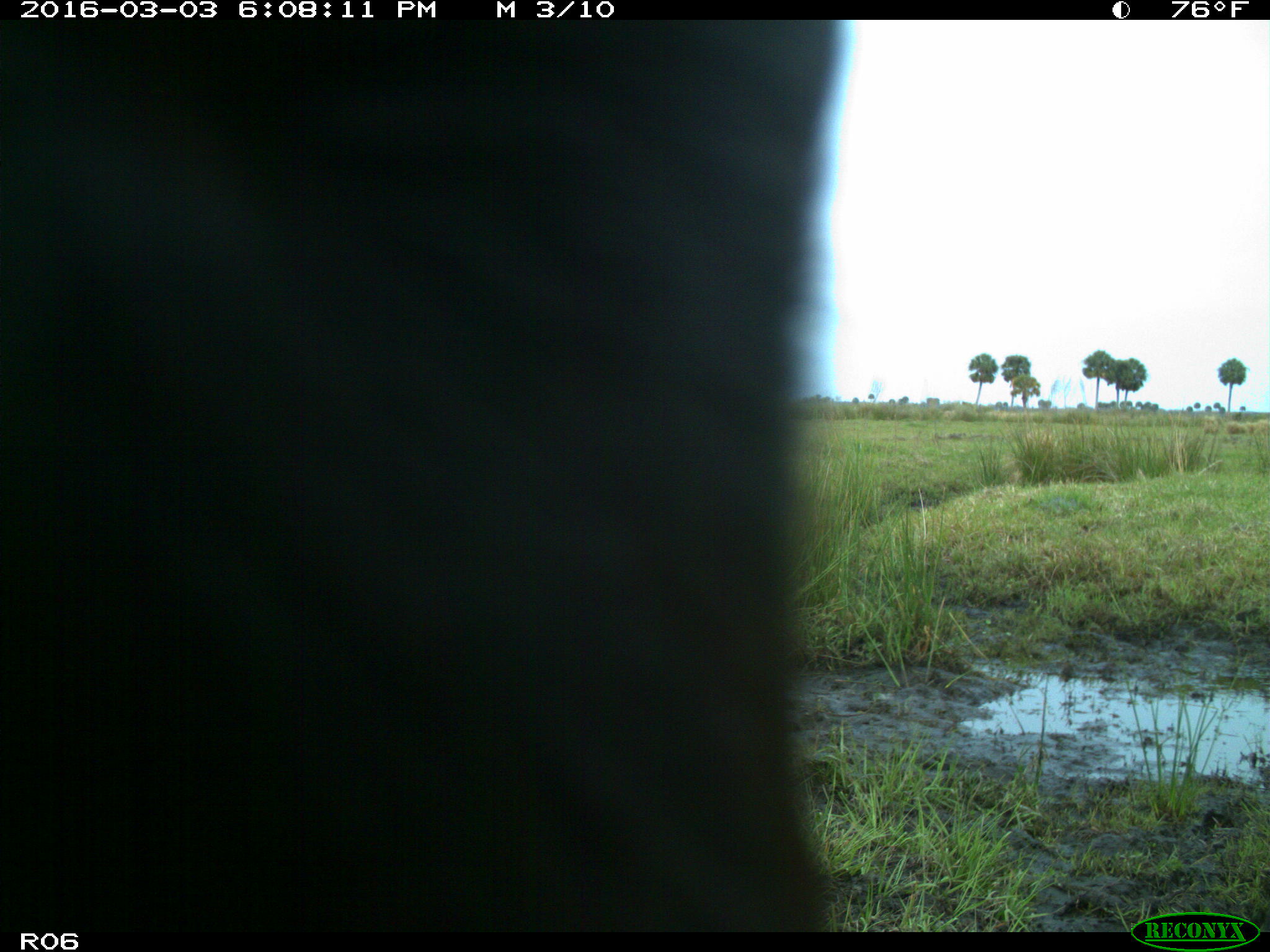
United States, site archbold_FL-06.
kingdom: Animalia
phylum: Chordata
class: Mammalia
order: Artiodactyla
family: Bovidae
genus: Bos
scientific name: Bos taurus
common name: domestic cow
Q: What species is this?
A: Bos taurus (domestic cow).